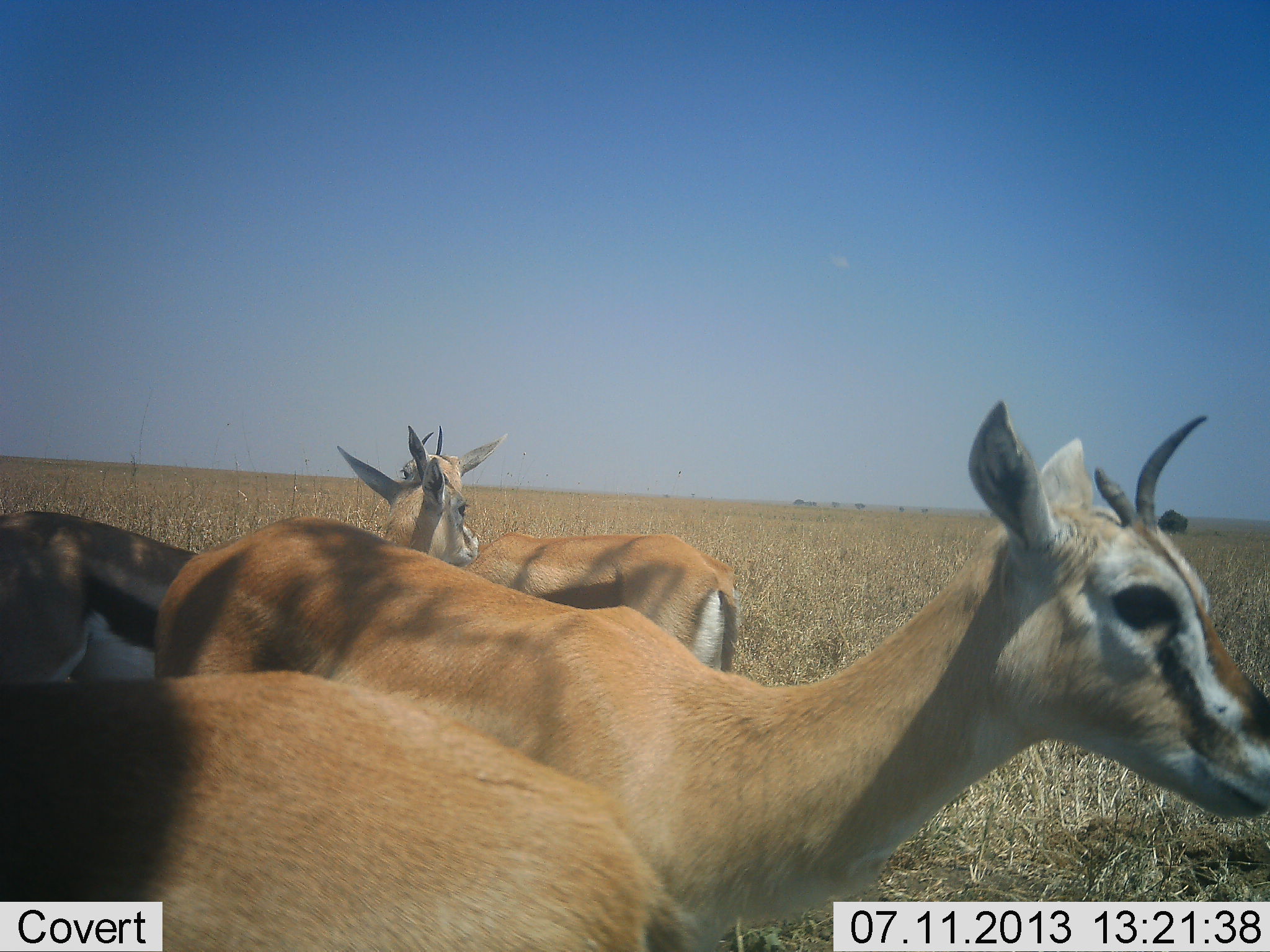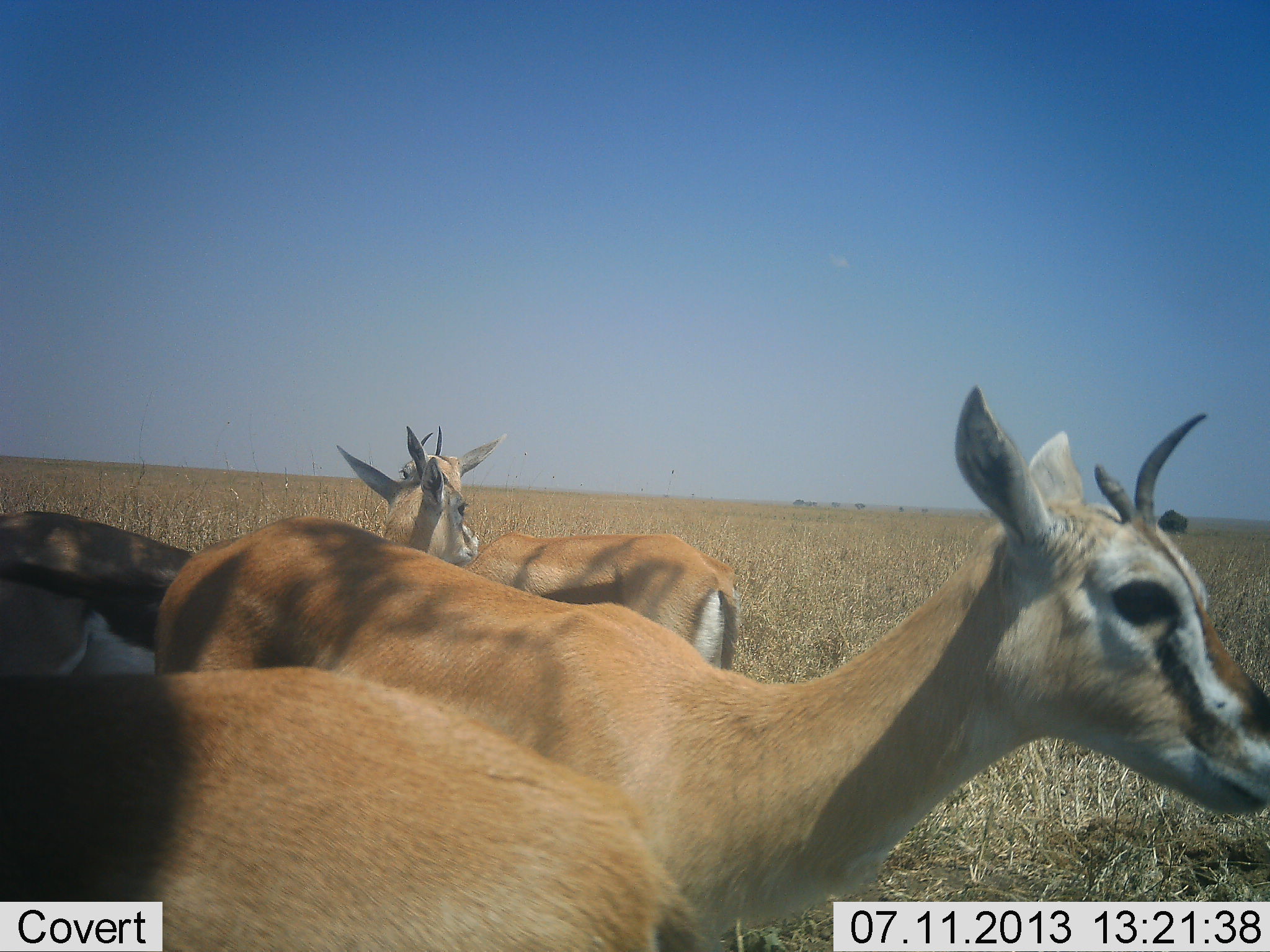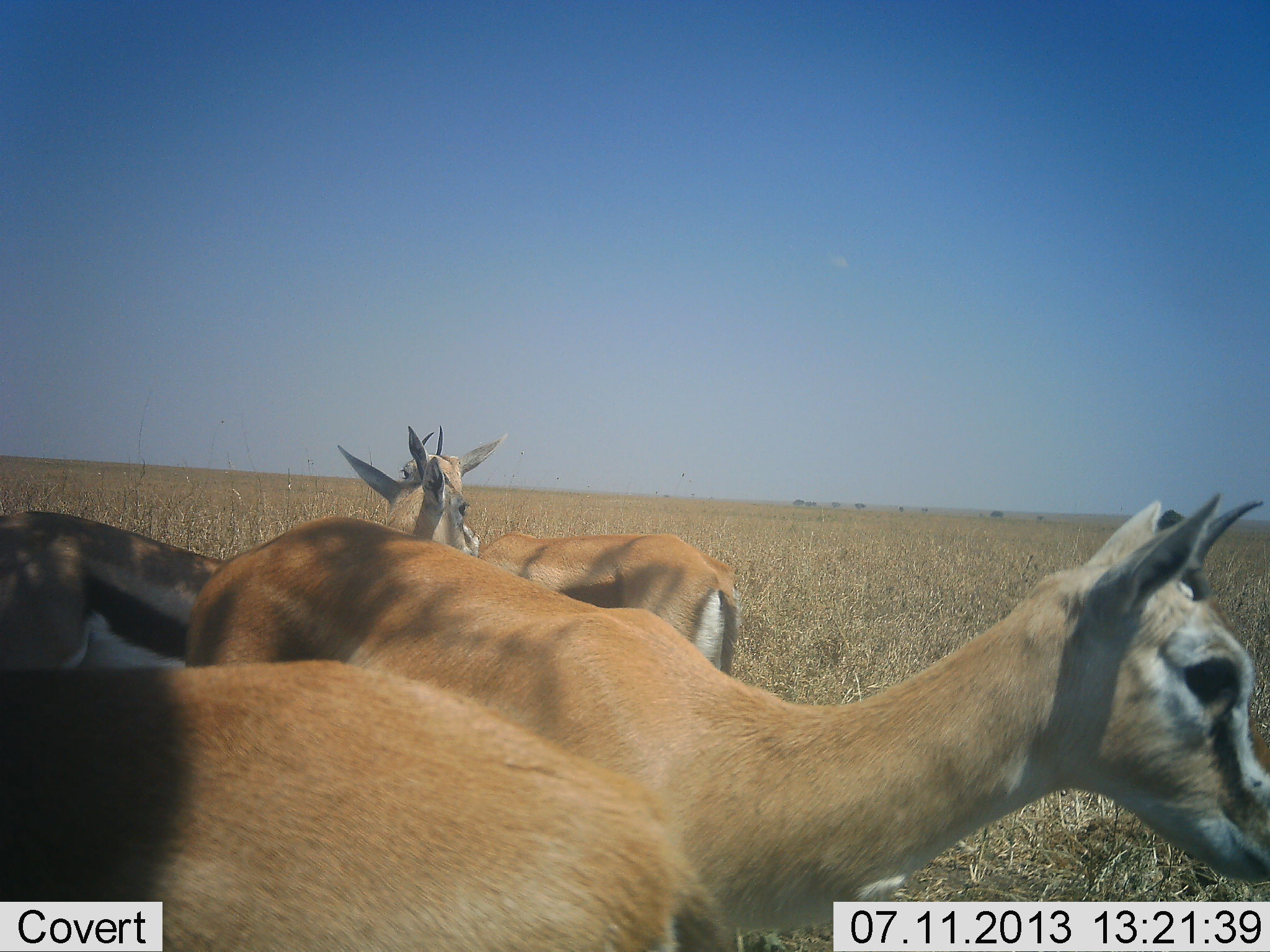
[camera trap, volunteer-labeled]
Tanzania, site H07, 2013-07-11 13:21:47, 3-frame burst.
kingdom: Animalia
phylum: Chordata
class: Mammalia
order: Artiodactyla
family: Bovidae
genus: Eudorcas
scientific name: Eudorcas thomsonii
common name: thomson's gazelle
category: gazellethomsons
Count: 4.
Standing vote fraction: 100%.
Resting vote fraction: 0%.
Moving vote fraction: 6%.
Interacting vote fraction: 0%.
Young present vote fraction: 0%.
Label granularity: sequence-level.